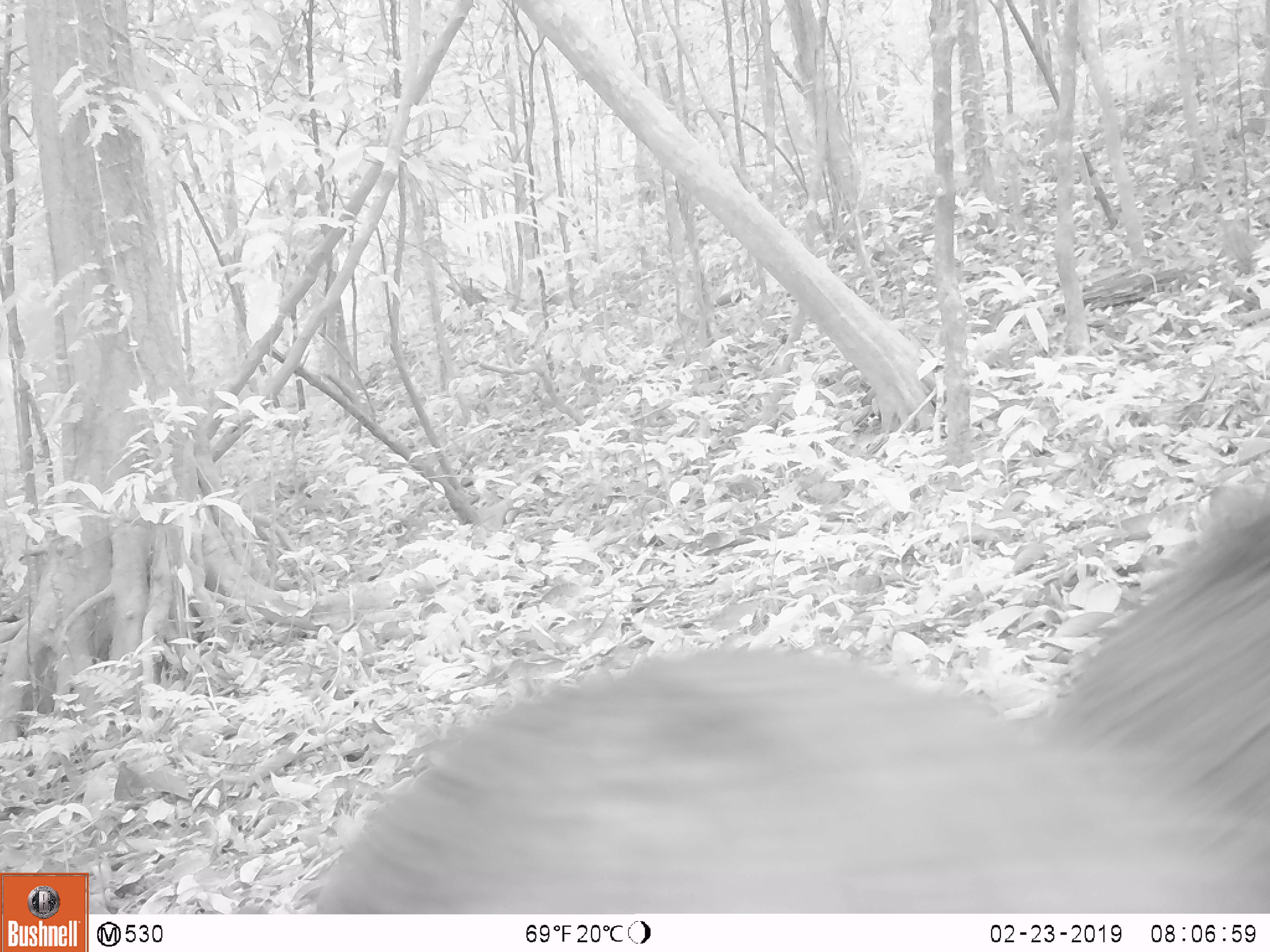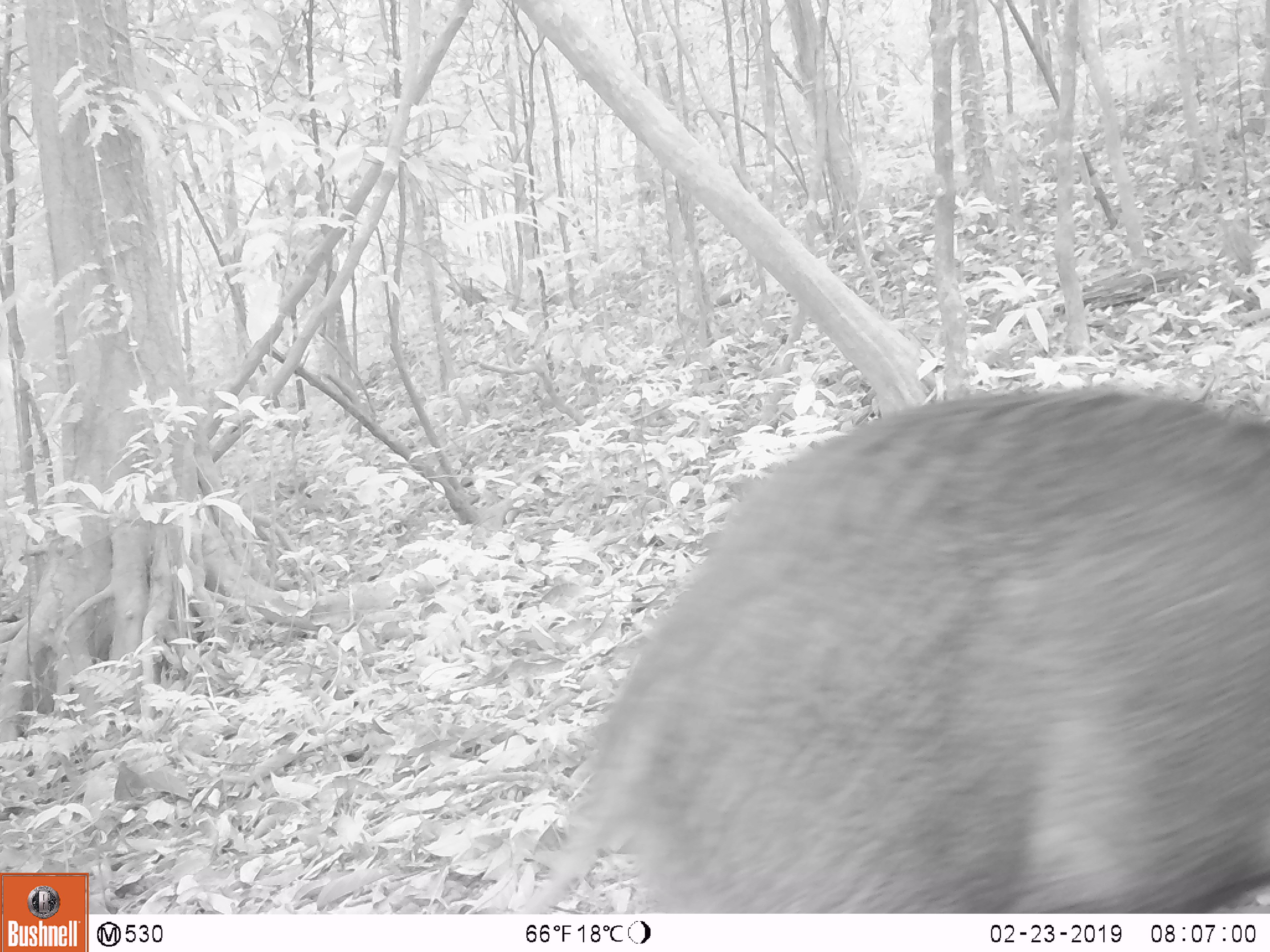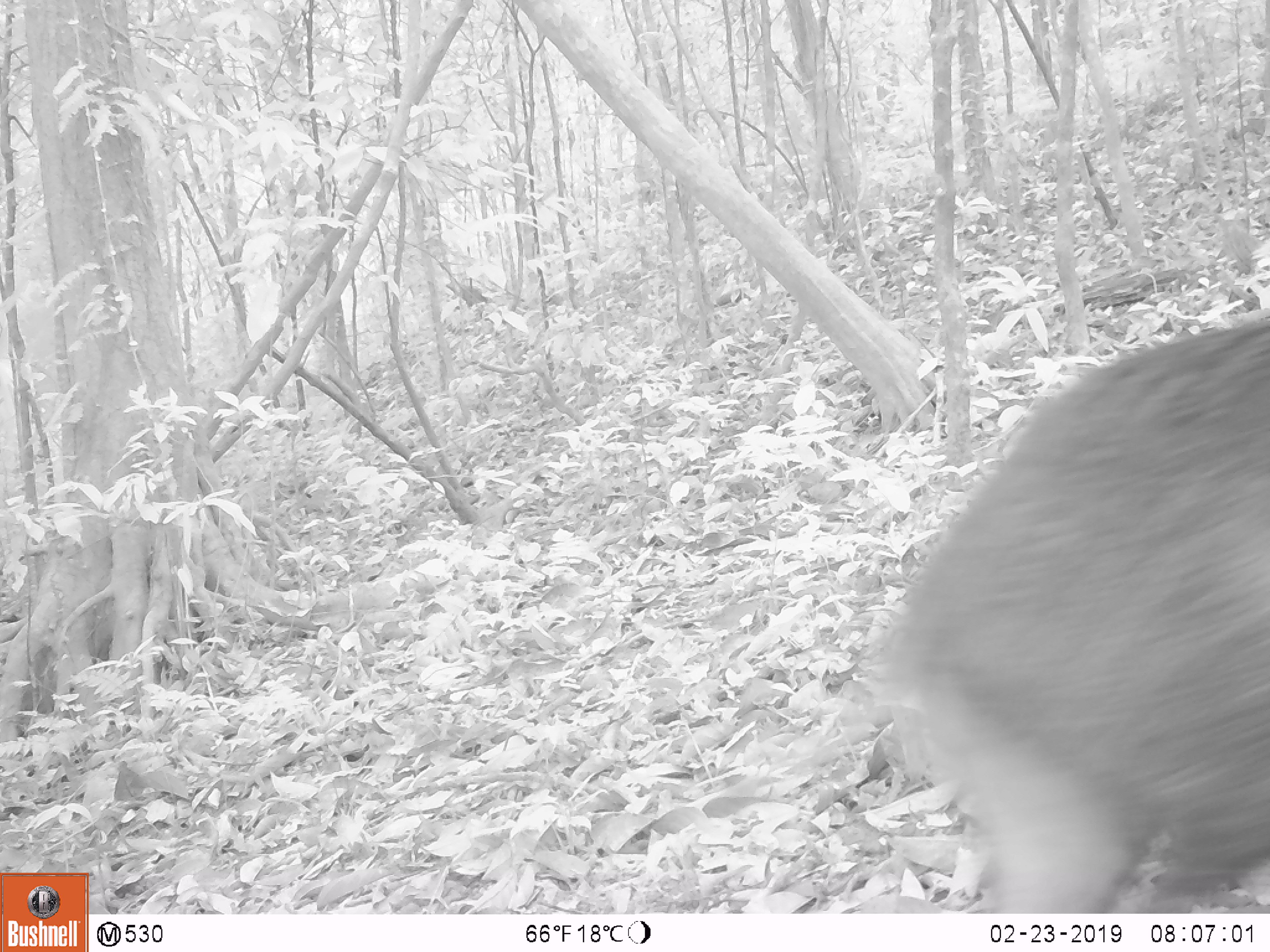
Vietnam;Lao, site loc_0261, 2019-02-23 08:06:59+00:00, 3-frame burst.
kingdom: Animalia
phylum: Chordata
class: Mammalia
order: Artiodactyla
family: Suidae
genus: Sus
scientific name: Sus scrofa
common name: eurasian wild pig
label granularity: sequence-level